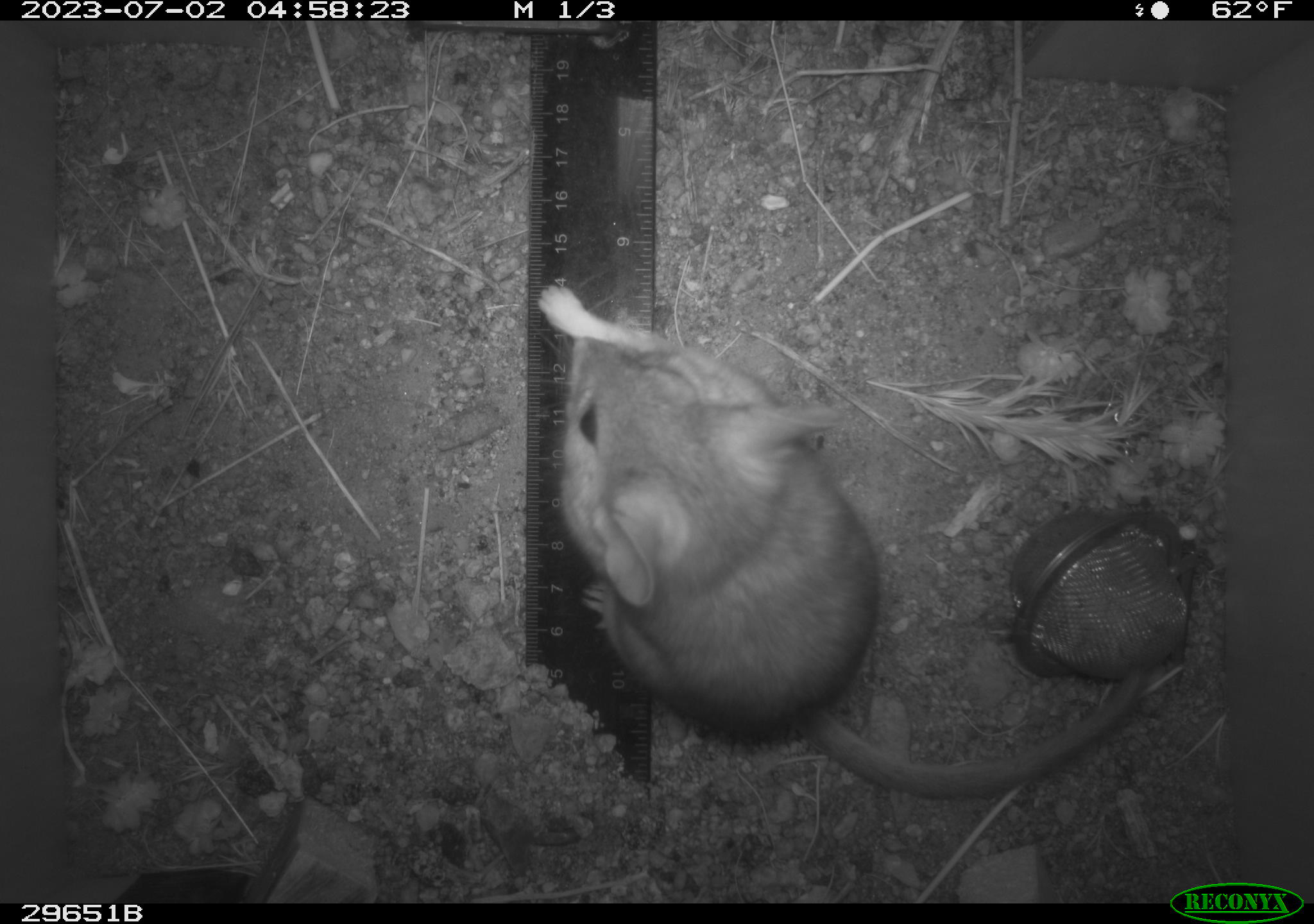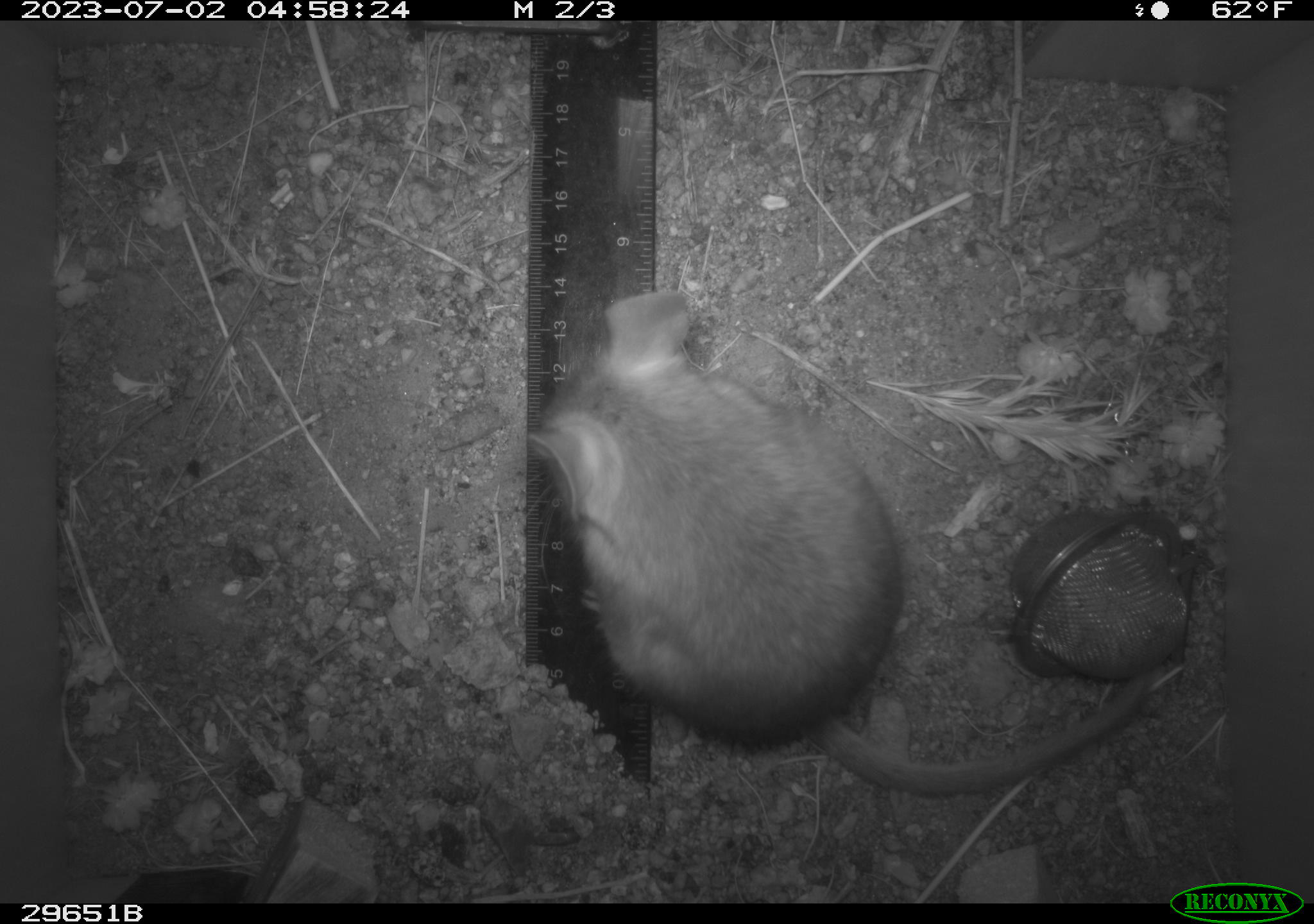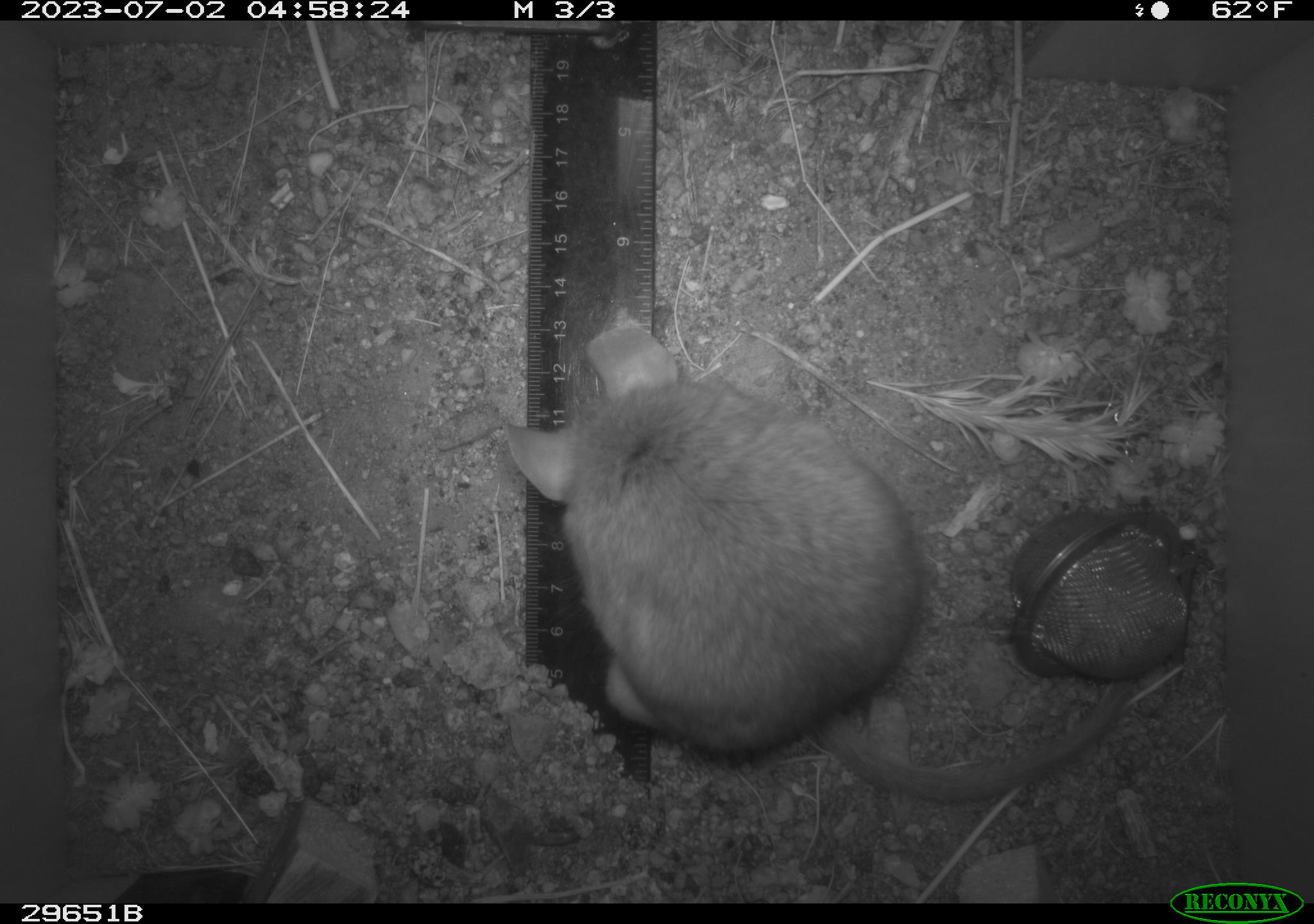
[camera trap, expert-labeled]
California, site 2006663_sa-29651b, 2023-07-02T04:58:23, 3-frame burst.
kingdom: Animalia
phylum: Chordata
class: Mammalia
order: Rodentia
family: Cricetidae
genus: Neotoma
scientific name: Neotoma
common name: pack rat or woodrat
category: neotoma species